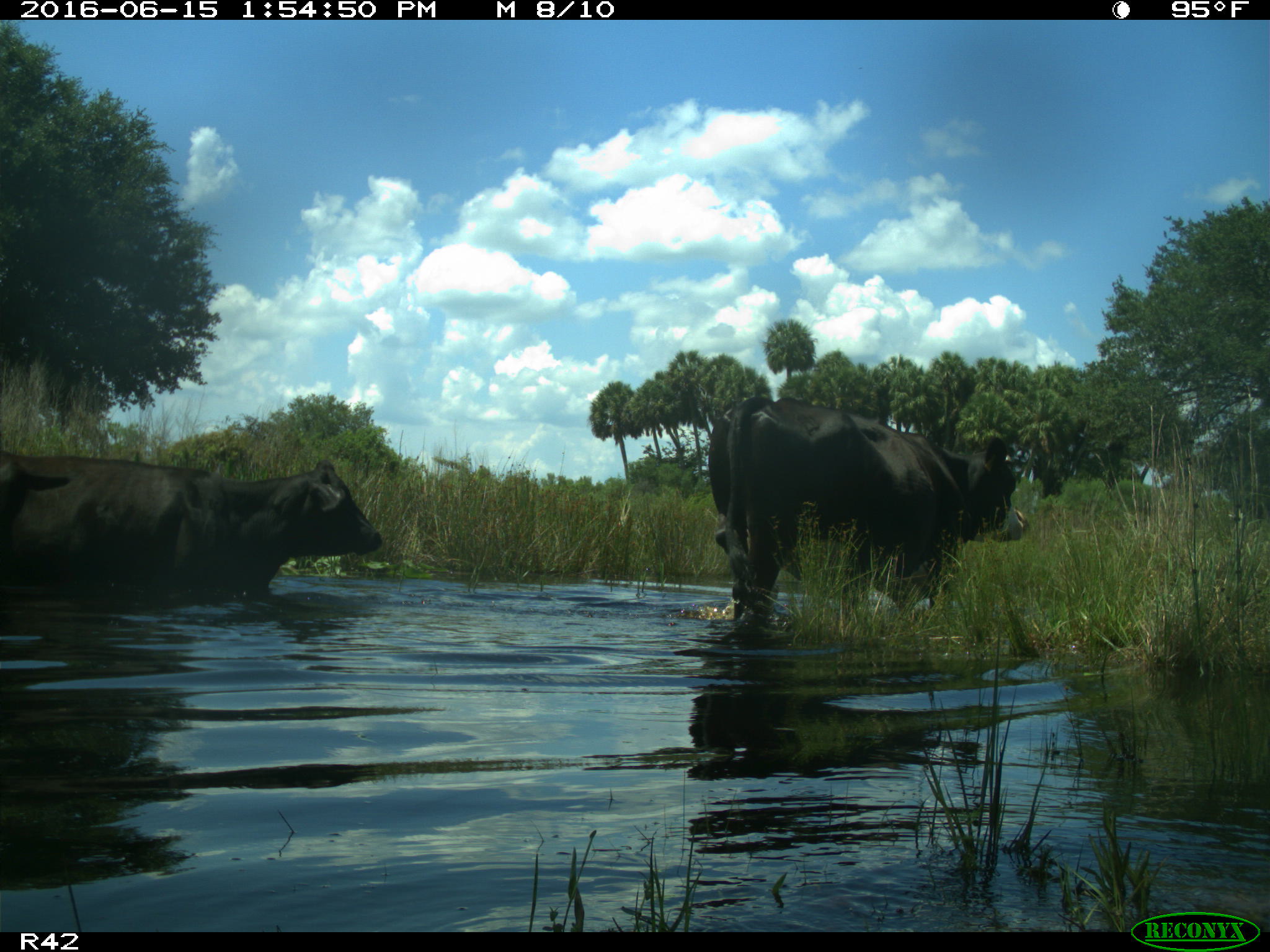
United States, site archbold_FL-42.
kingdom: Animalia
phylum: Chordata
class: Mammalia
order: Artiodactyla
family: Bovidae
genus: Bos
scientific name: Bos taurus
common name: domestic cow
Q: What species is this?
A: Bos taurus (domestic cow).